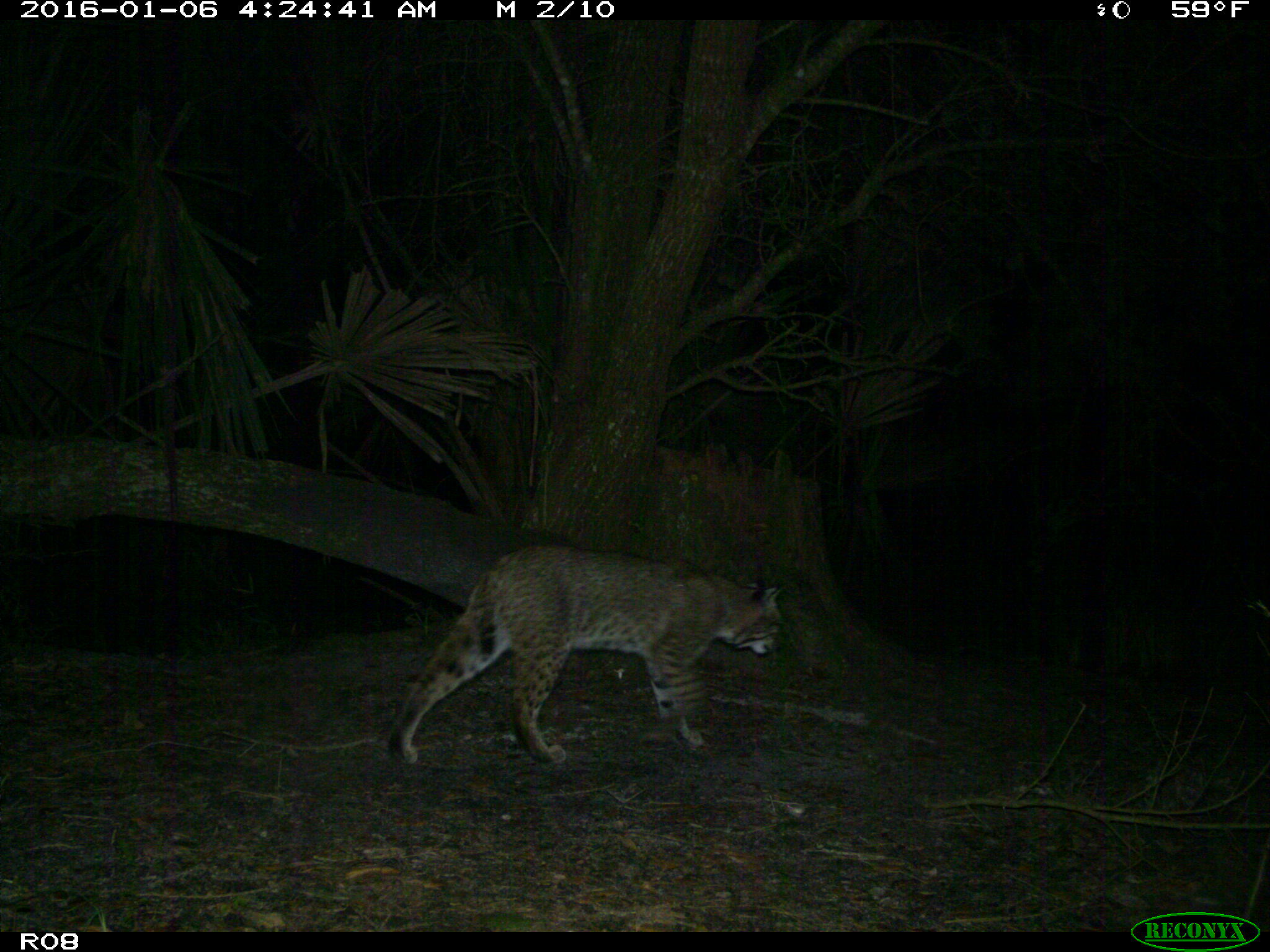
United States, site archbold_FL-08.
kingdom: Animalia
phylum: Chordata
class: Mammalia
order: Carnivora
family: Felidae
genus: Lynx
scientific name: Lynx rufus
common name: bobcat